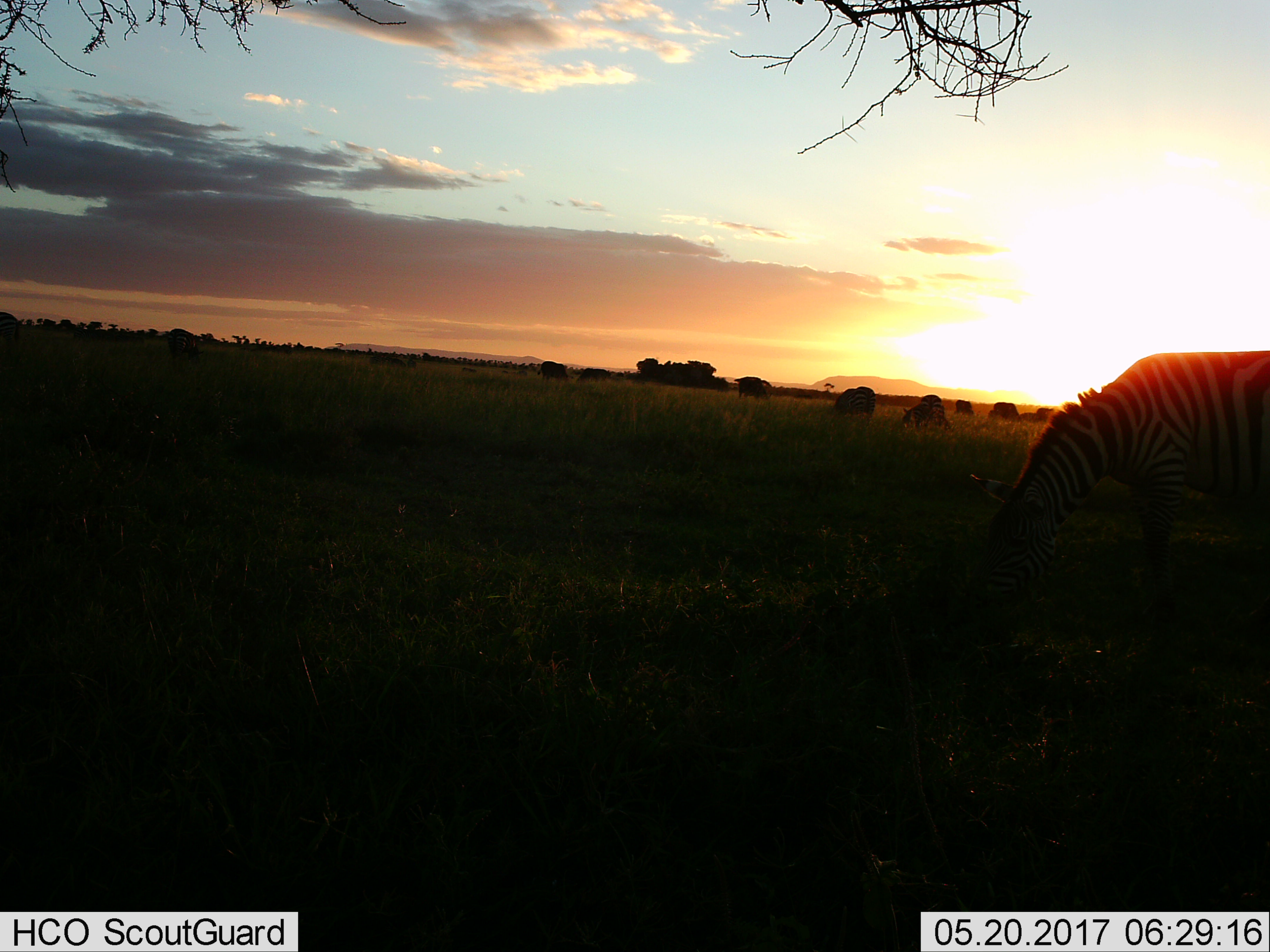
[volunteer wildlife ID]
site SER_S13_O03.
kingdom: Animalia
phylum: Chordata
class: Mammalia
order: Perissodactyla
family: Equidae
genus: Equus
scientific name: Equus quagga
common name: plains zebra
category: zebraplains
Zebraplains (plains zebra) (Equus quagga), count 7. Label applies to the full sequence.